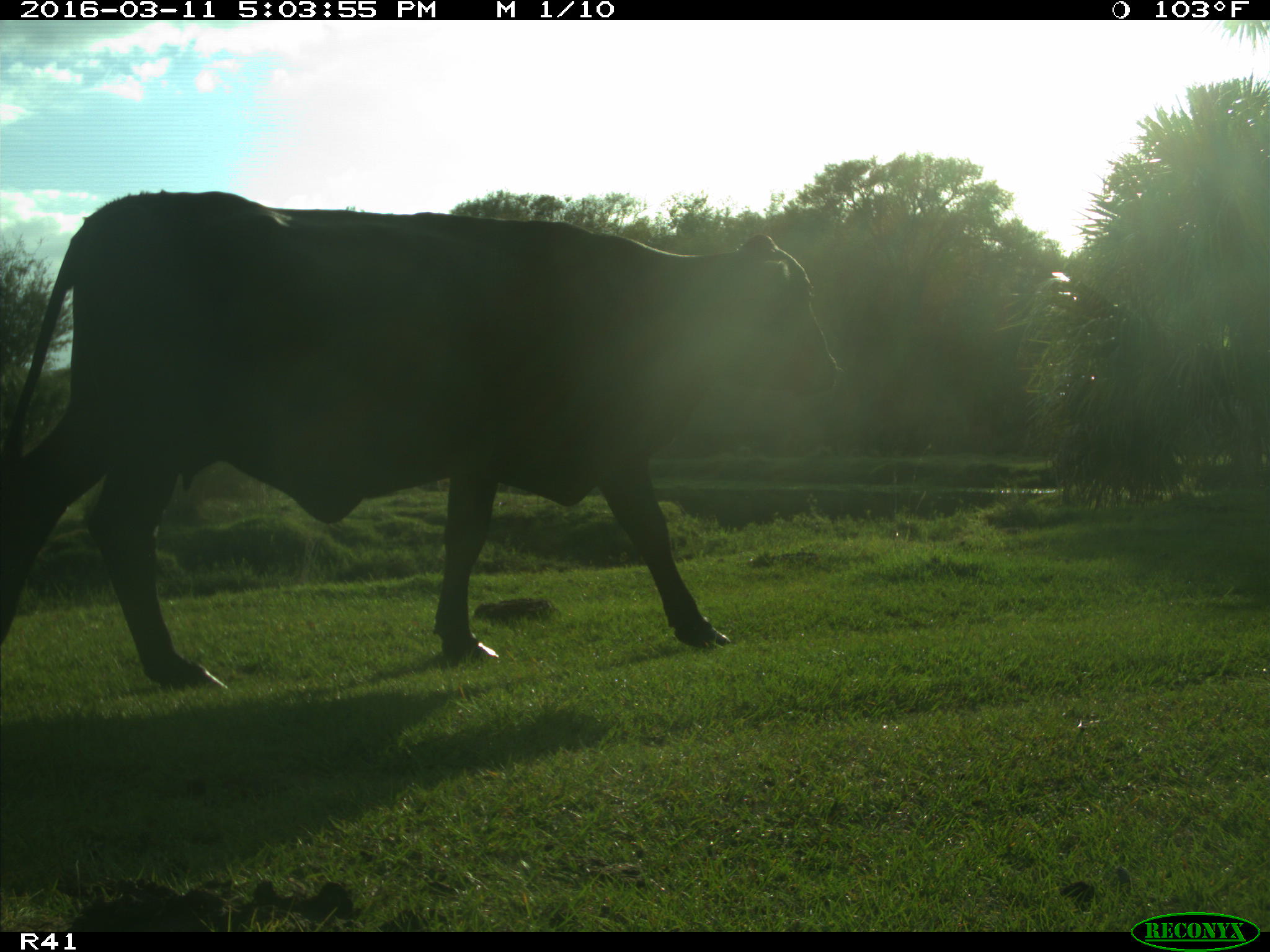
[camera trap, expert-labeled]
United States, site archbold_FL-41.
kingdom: Animalia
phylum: Chordata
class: Mammalia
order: Artiodactyla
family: Bovidae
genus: Bos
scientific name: Bos taurus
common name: domestic cow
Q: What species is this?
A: Bos taurus (domestic cow).